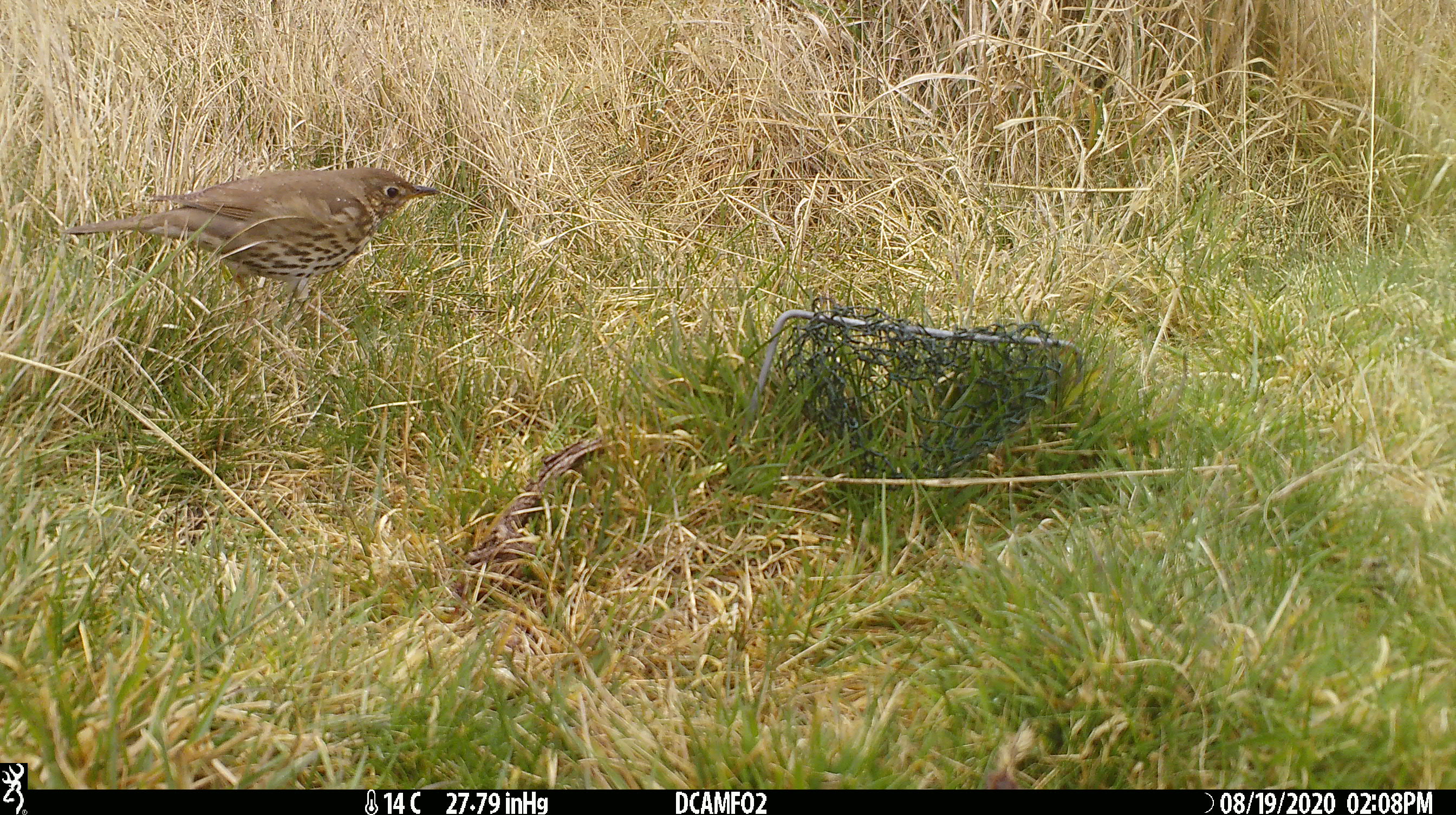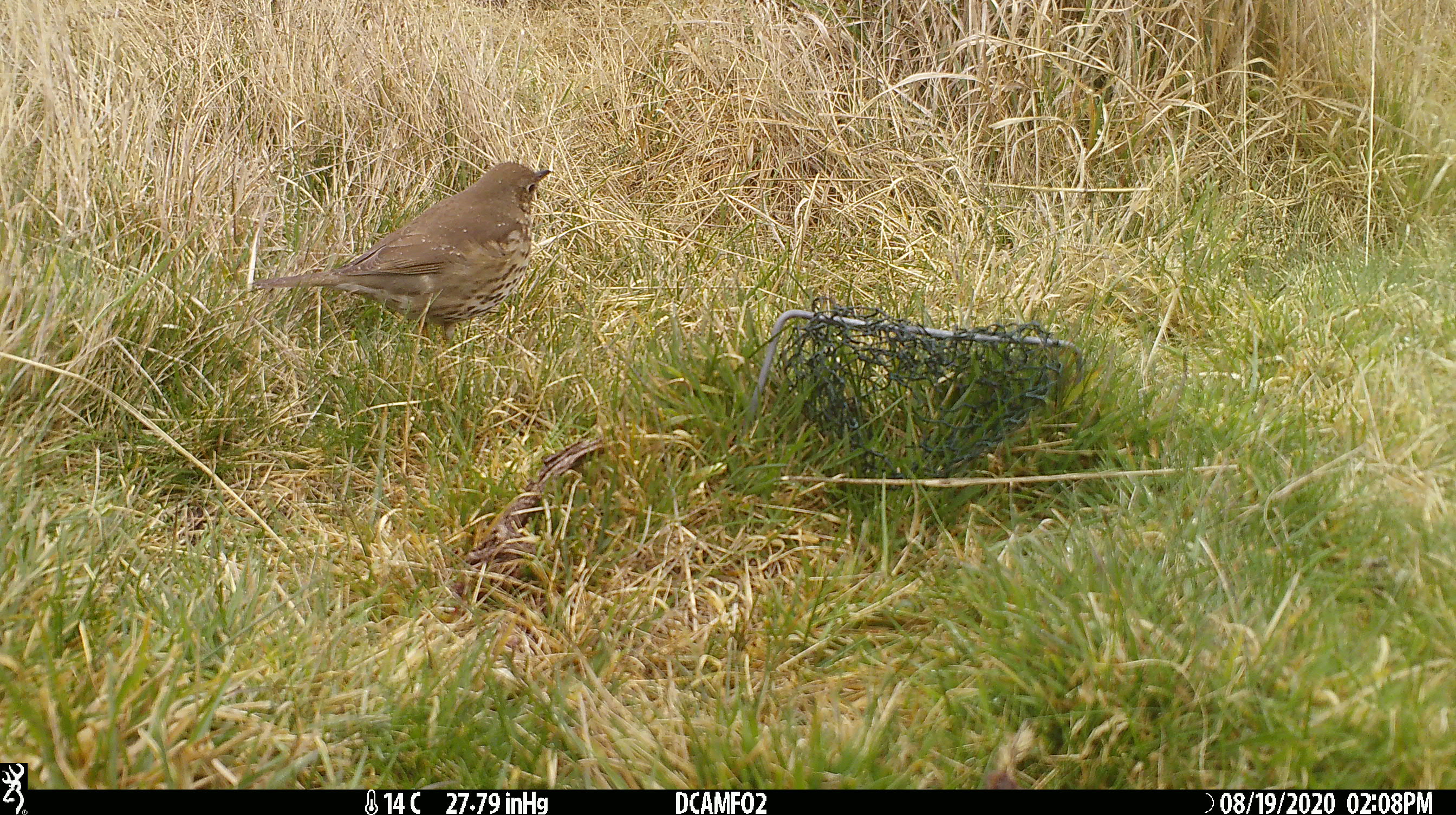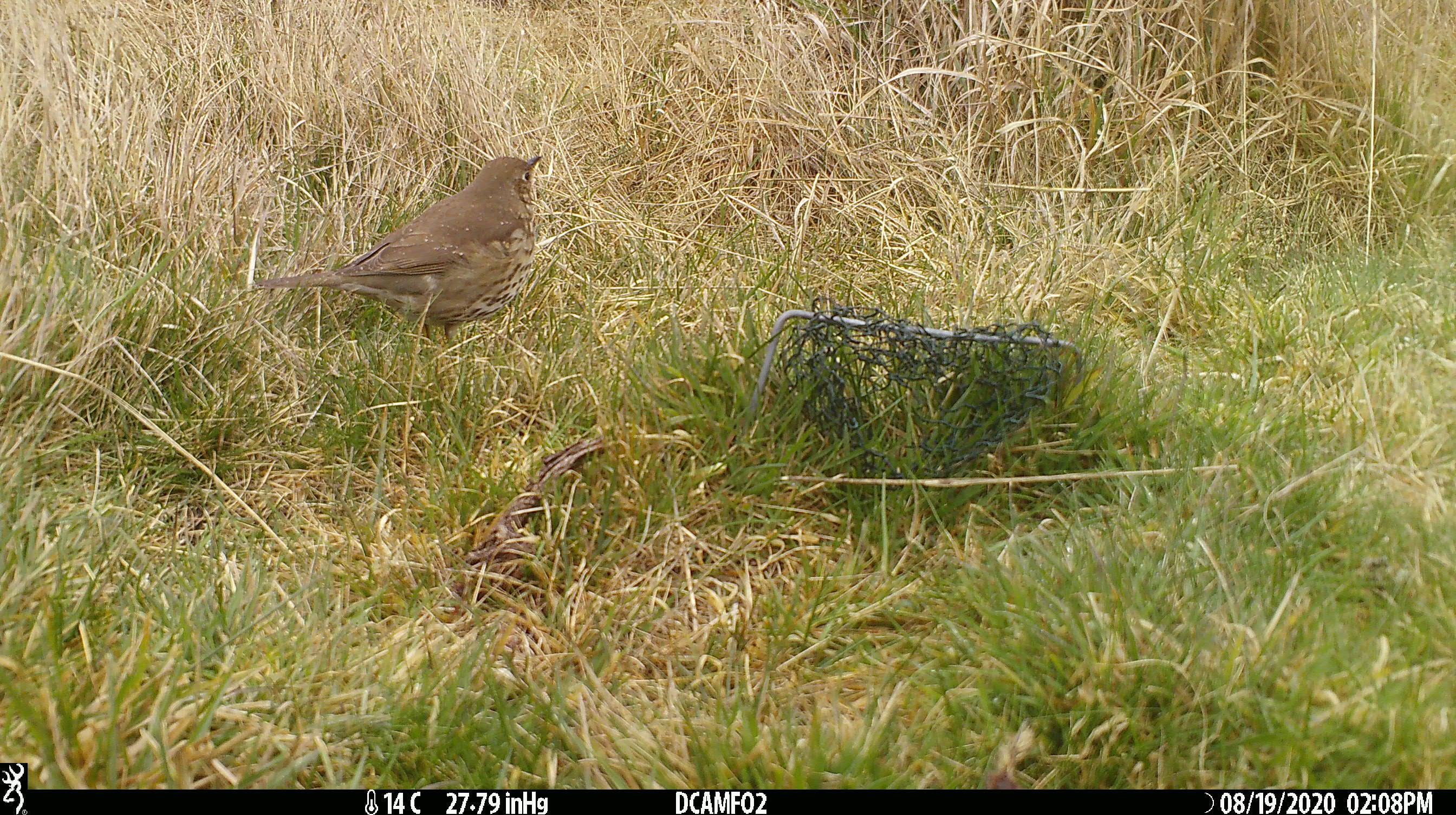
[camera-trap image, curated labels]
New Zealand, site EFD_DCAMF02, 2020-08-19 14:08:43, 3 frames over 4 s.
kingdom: Animalia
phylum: Chordata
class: Aves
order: Passeriformes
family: Turdidae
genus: Turdus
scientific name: Turdus philomelos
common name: song thrush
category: thrush